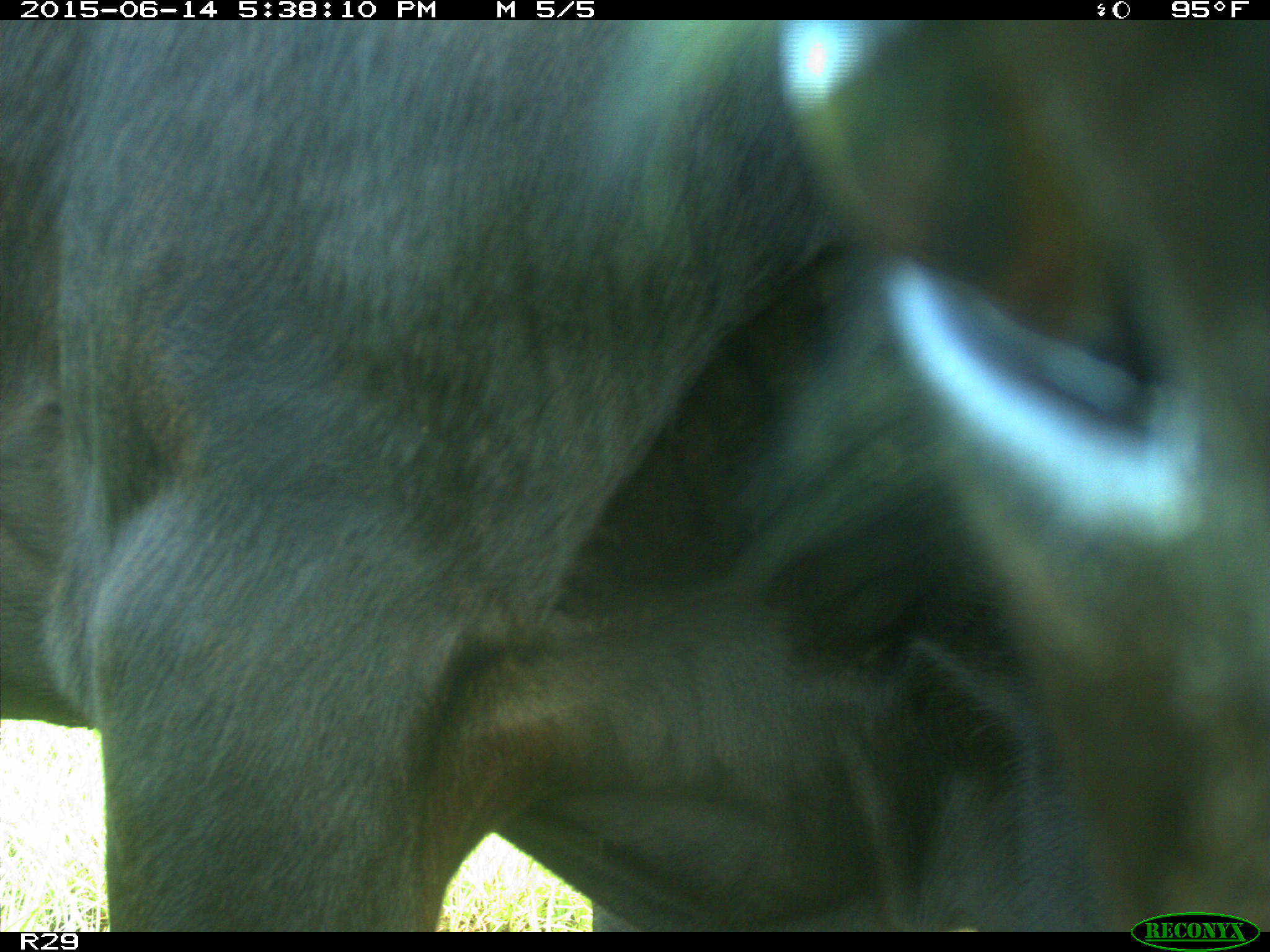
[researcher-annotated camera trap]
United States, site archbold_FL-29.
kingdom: Animalia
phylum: Chordata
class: Mammalia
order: Artiodactyla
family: Bovidae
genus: Bos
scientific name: Bos taurus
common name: domestic cow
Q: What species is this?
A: Bos taurus (domestic cow).